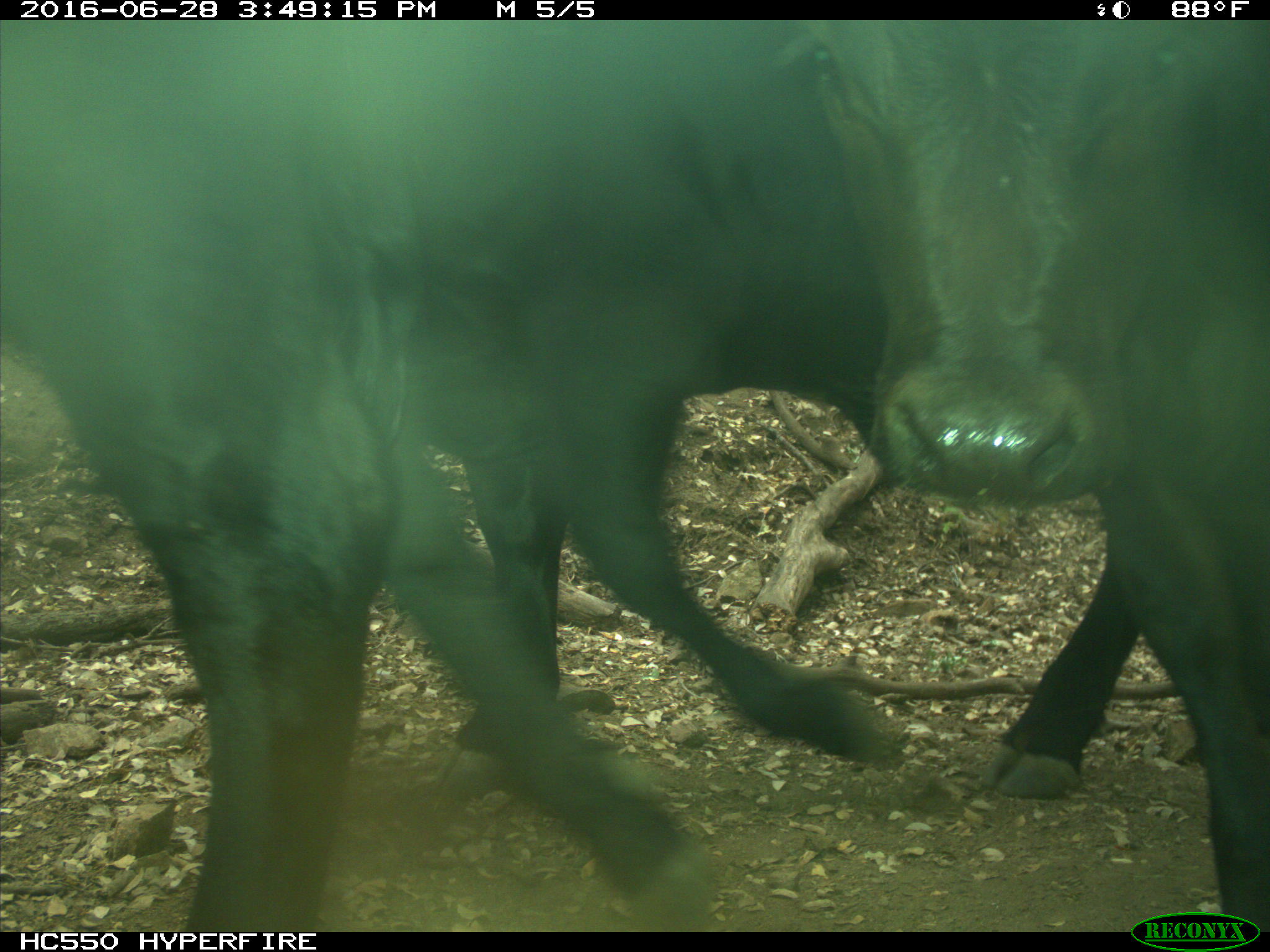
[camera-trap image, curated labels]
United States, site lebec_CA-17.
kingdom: Animalia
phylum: Chordata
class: Mammalia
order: Artiodactyla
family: Bovidae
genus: Bos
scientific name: Bos taurus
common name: domestic cow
Bos taurus (domestic cow).